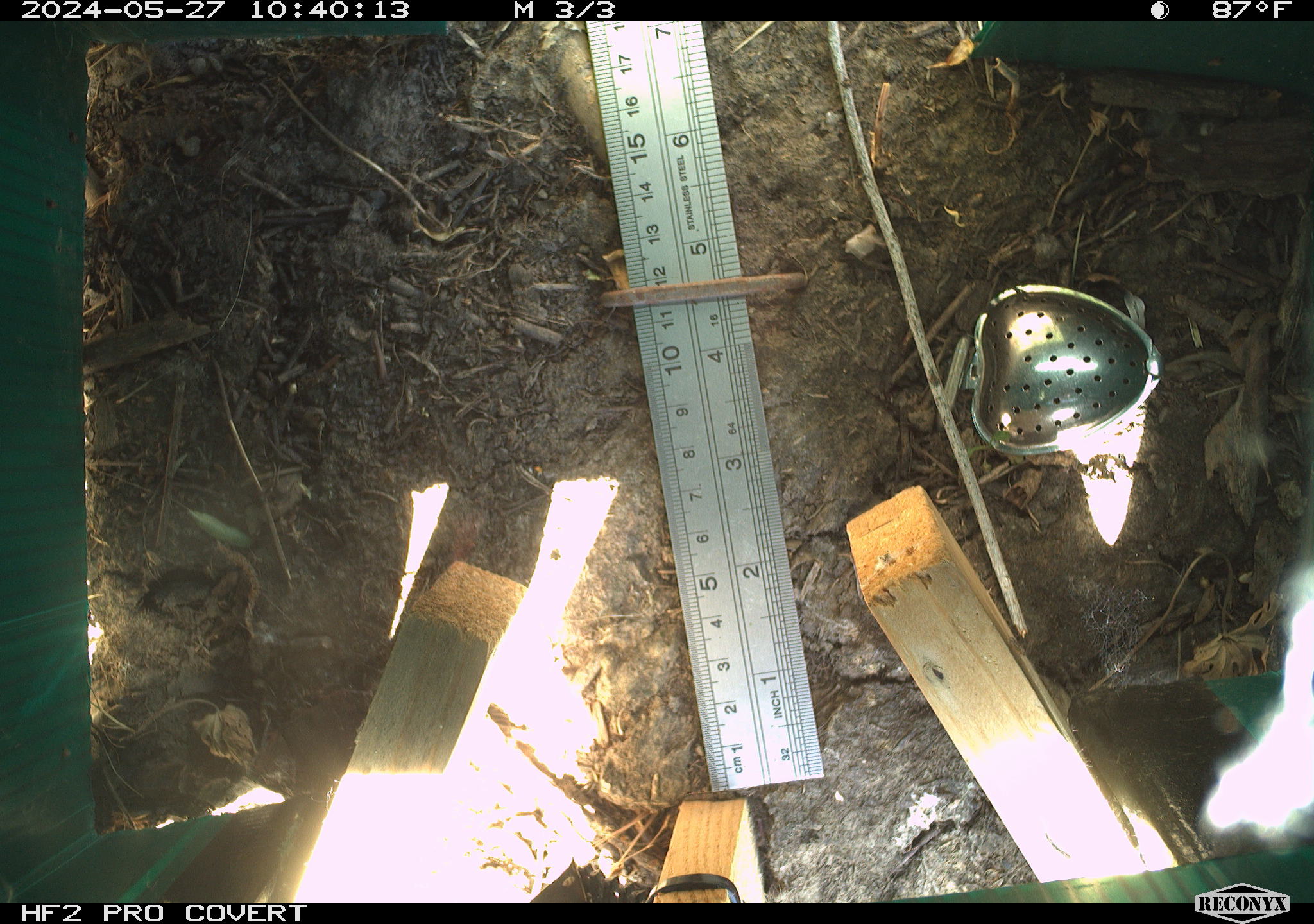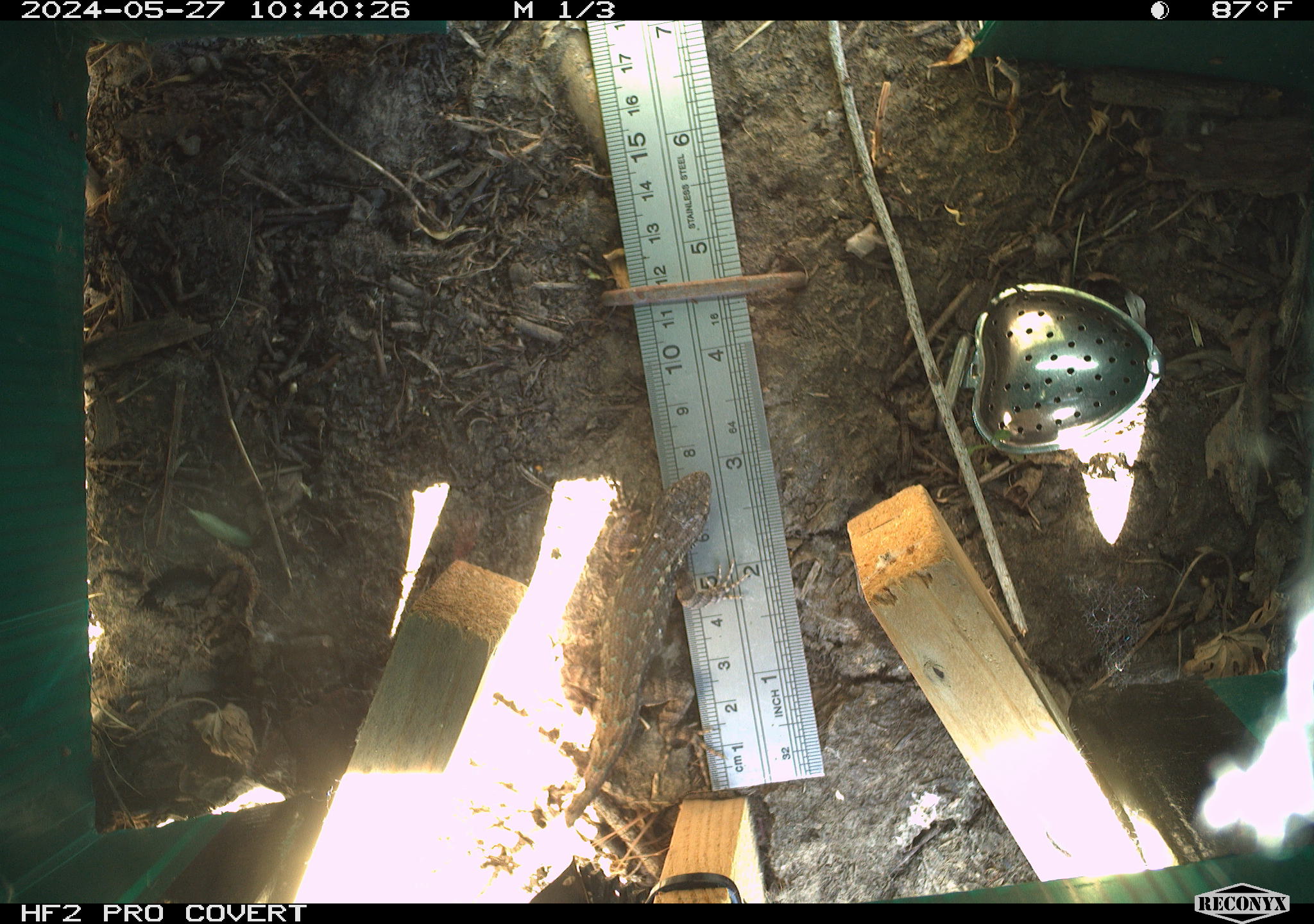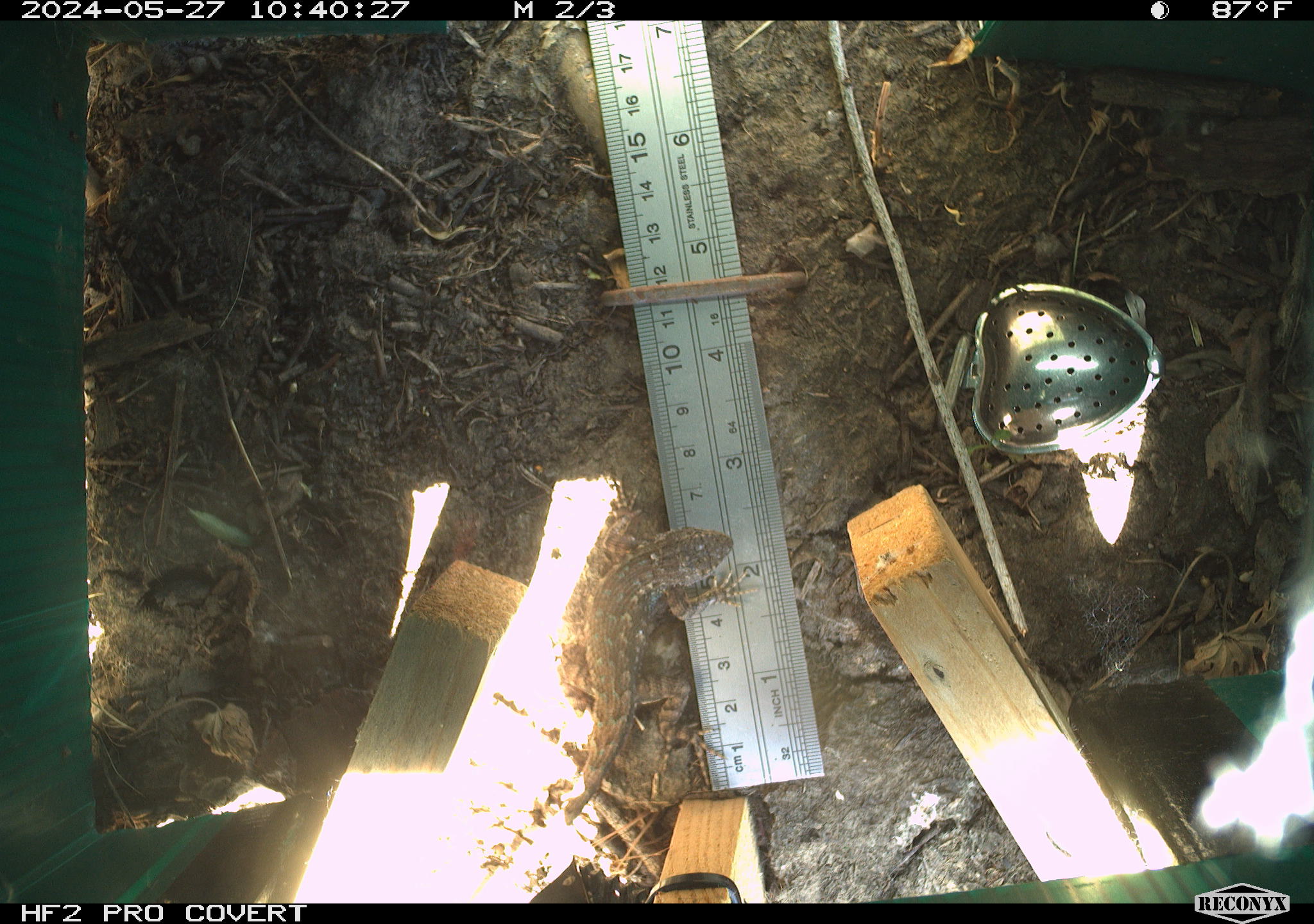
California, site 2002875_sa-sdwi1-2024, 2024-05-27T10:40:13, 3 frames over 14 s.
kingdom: Animalia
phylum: Chordata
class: Reptilia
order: Squamata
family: Phrynosomatidae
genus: Sceloporus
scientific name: Sceloporus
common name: spiny lizards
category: sceloporus species